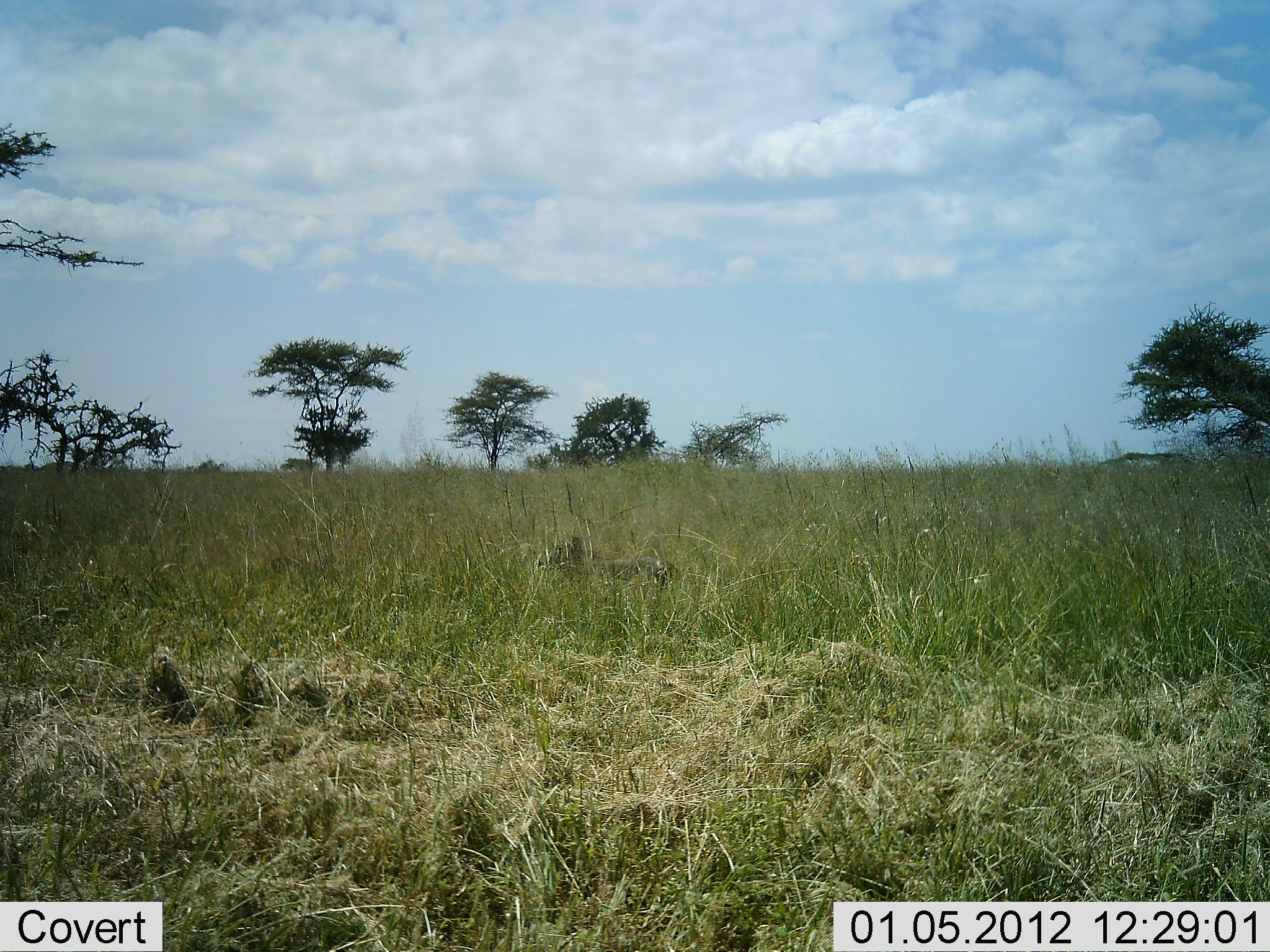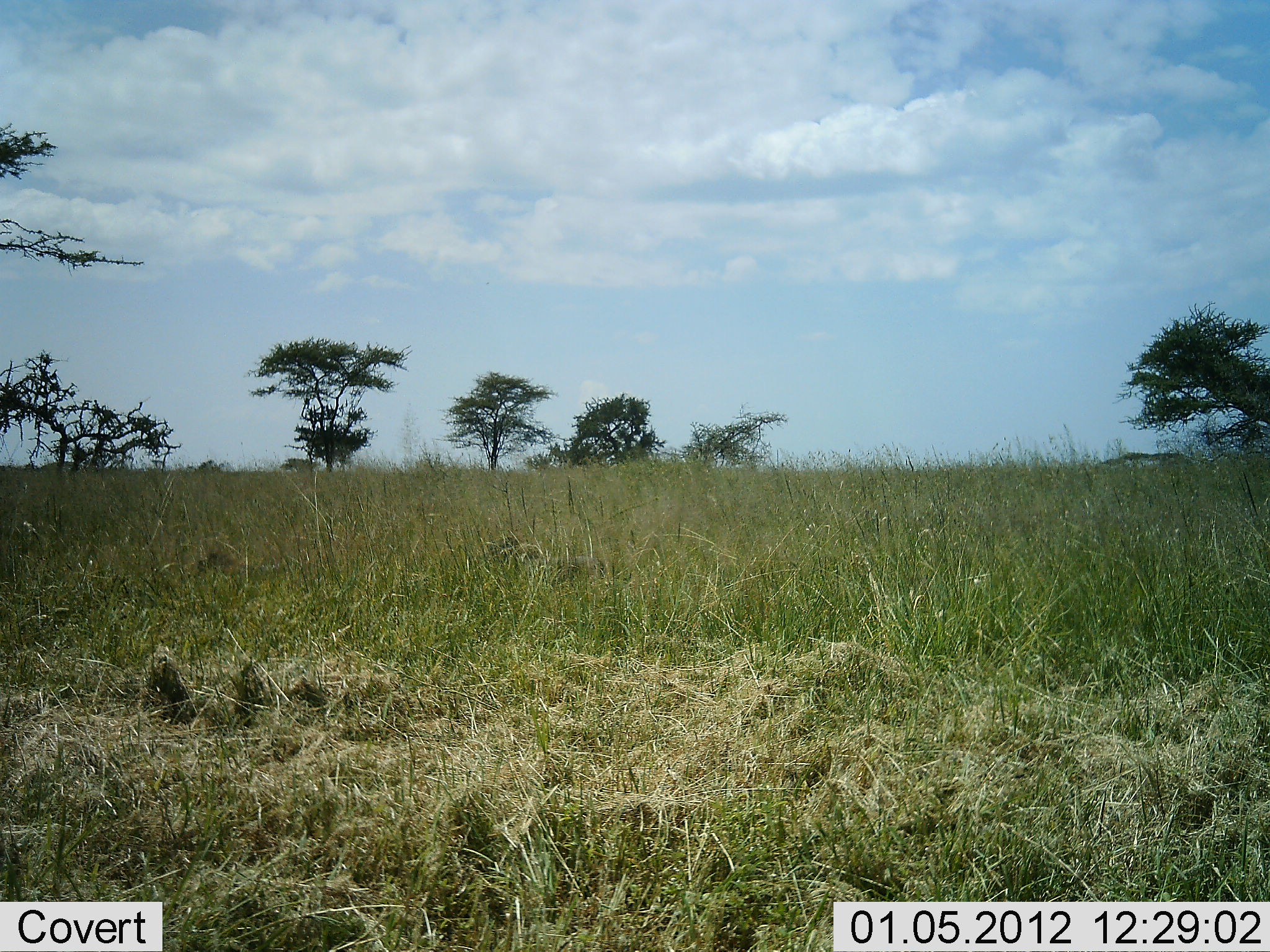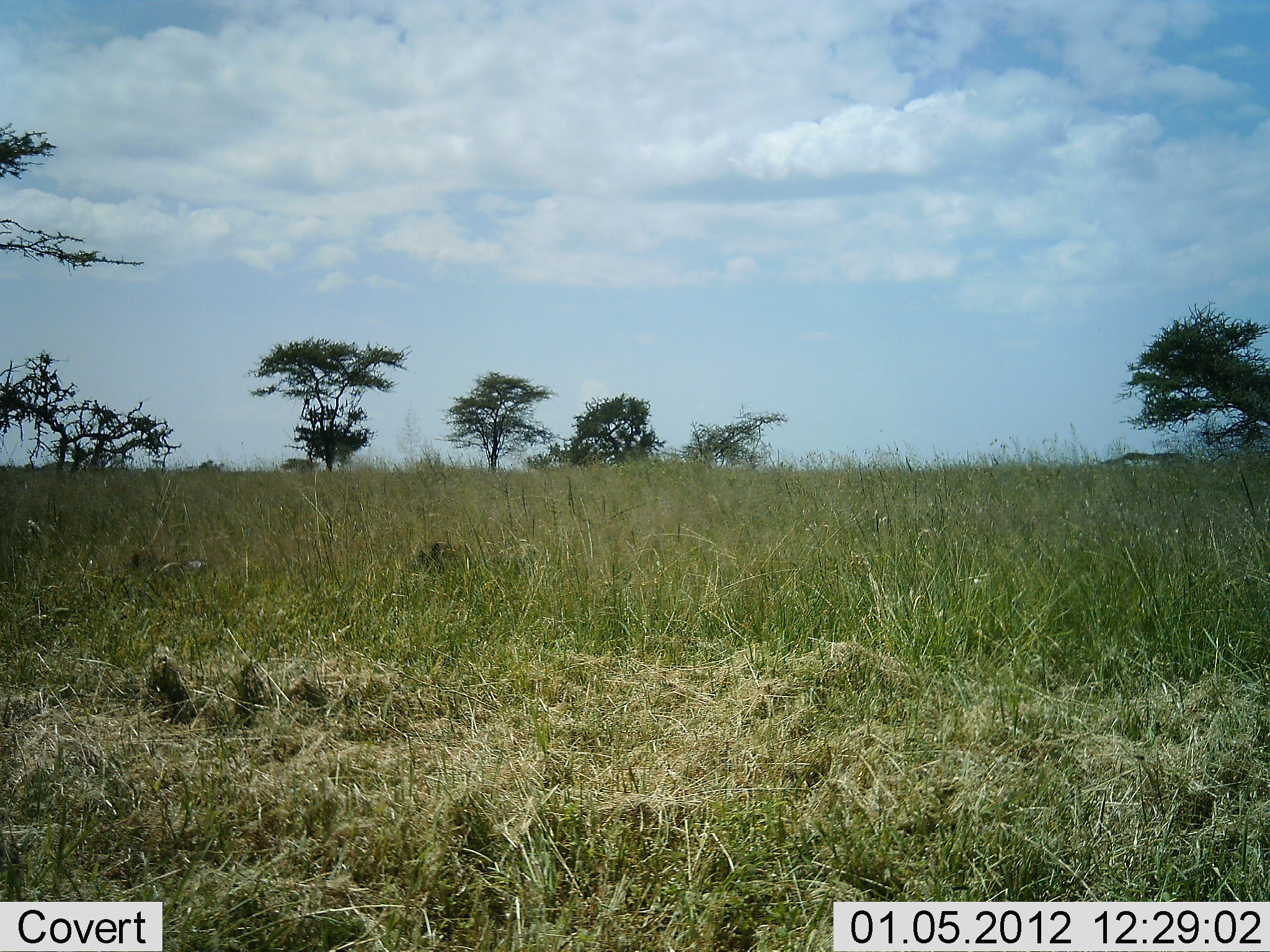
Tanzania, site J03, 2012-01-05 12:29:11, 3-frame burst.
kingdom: Animalia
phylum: Chordata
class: Mammalia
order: Artiodactyla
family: Suidae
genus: Phacochoerus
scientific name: Phacochoerus africanus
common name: warthog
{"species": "warthog (Phacochoerus africanus)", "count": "2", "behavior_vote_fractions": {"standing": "0%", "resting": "0%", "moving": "100%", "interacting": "0%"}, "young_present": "11%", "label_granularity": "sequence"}